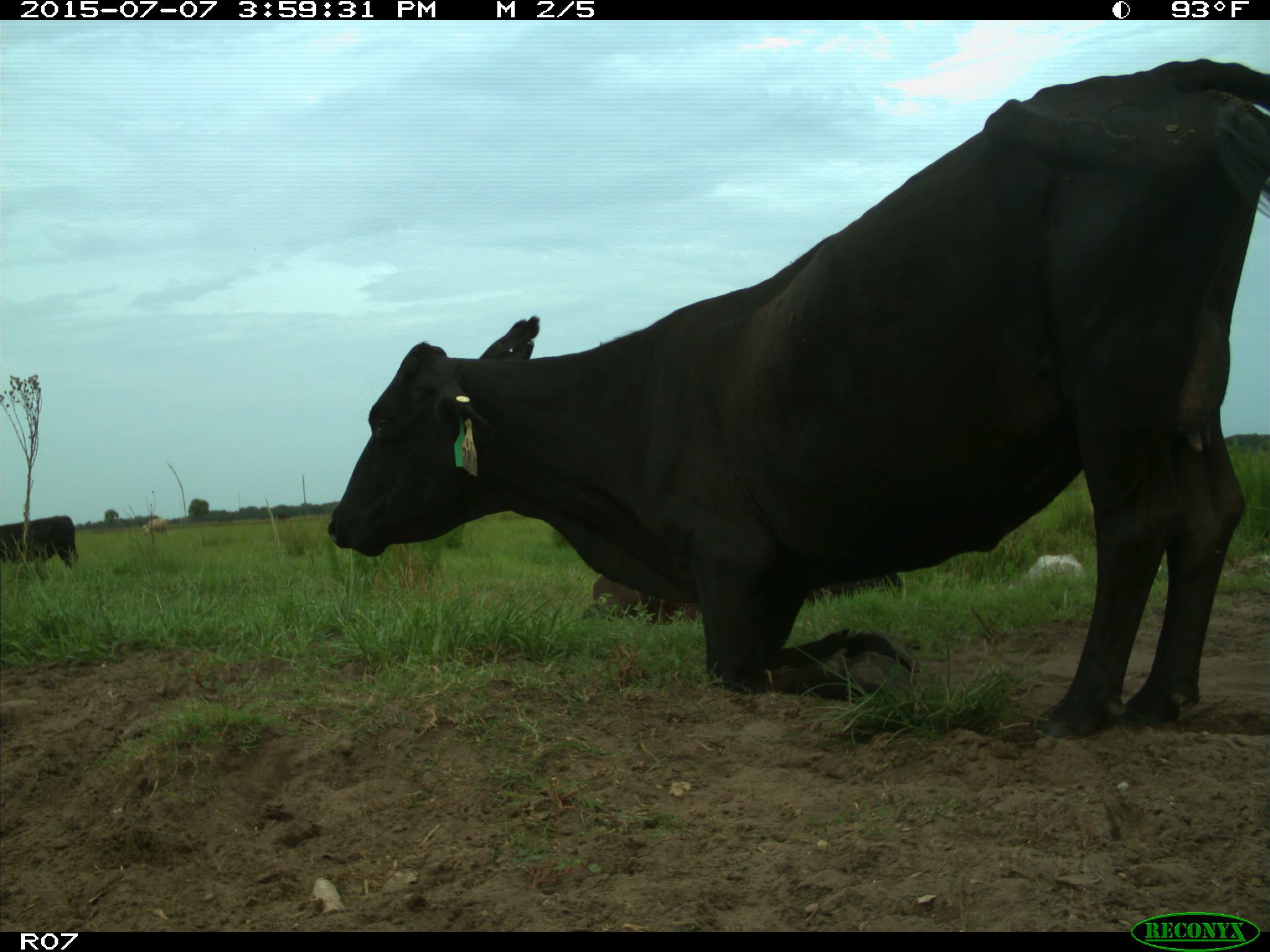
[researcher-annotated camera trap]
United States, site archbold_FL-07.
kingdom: Animalia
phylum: Chordata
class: Mammalia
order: Artiodactyla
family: Bovidae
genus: Bos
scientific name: Bos taurus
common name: domestic cow